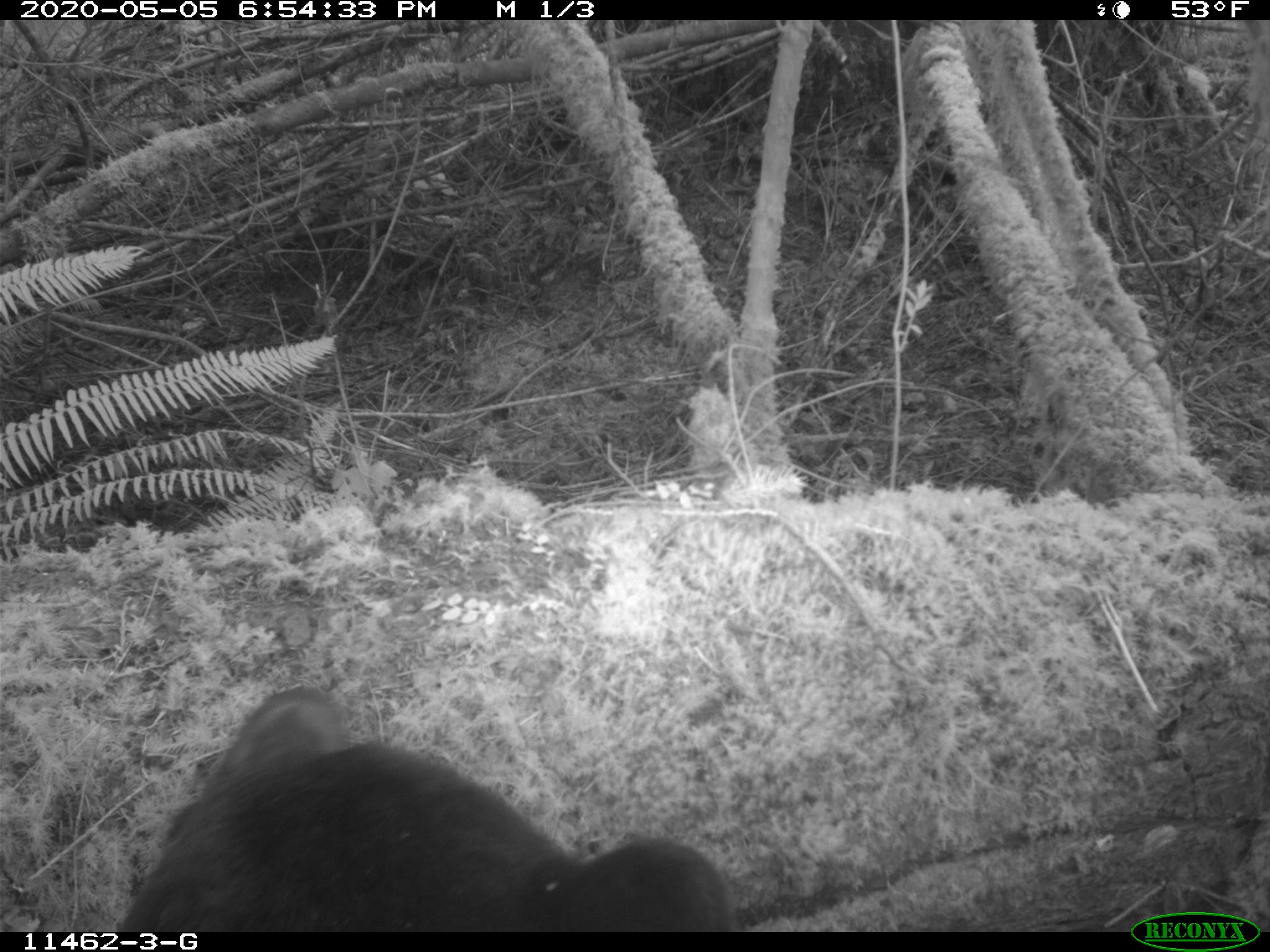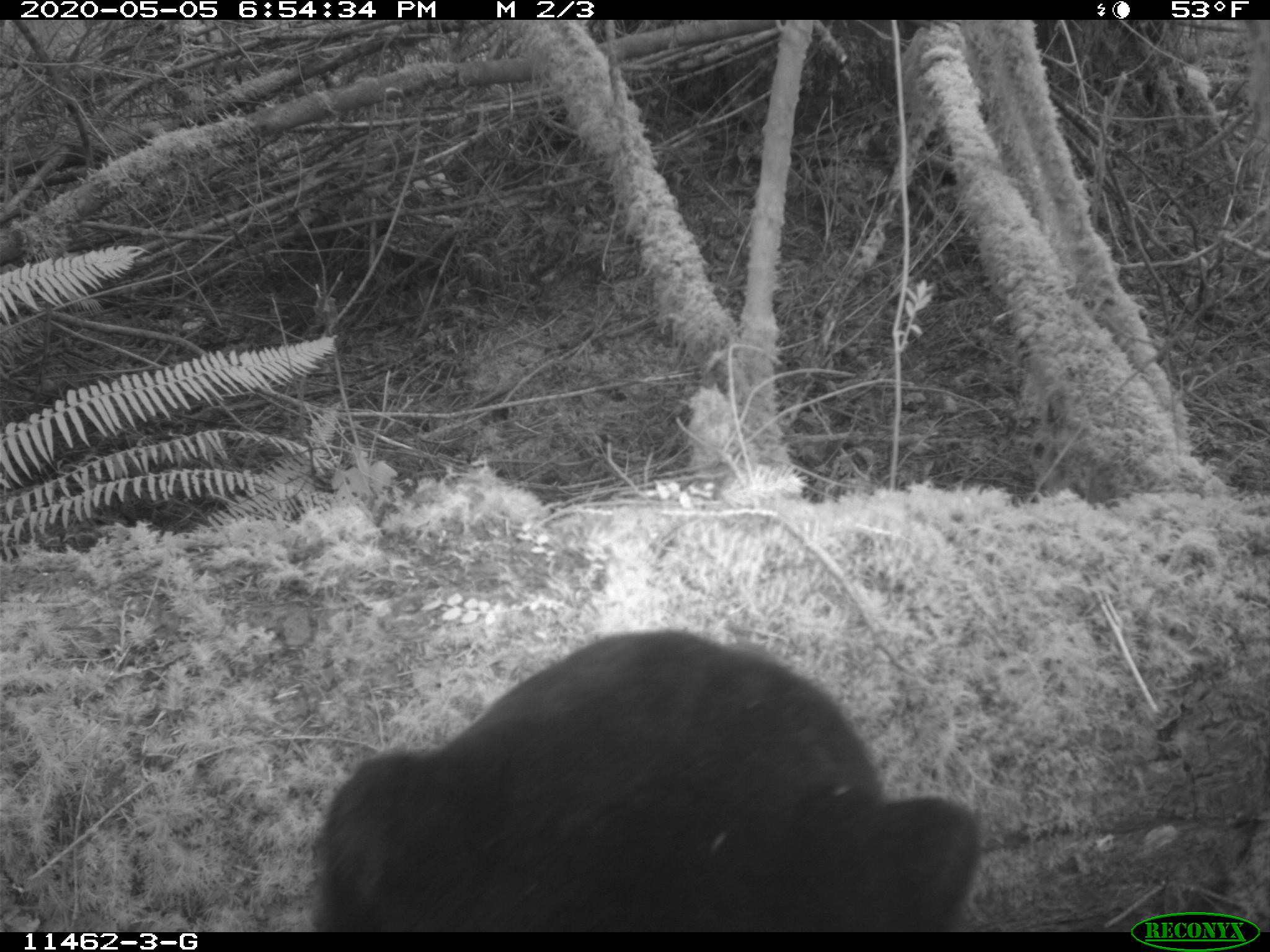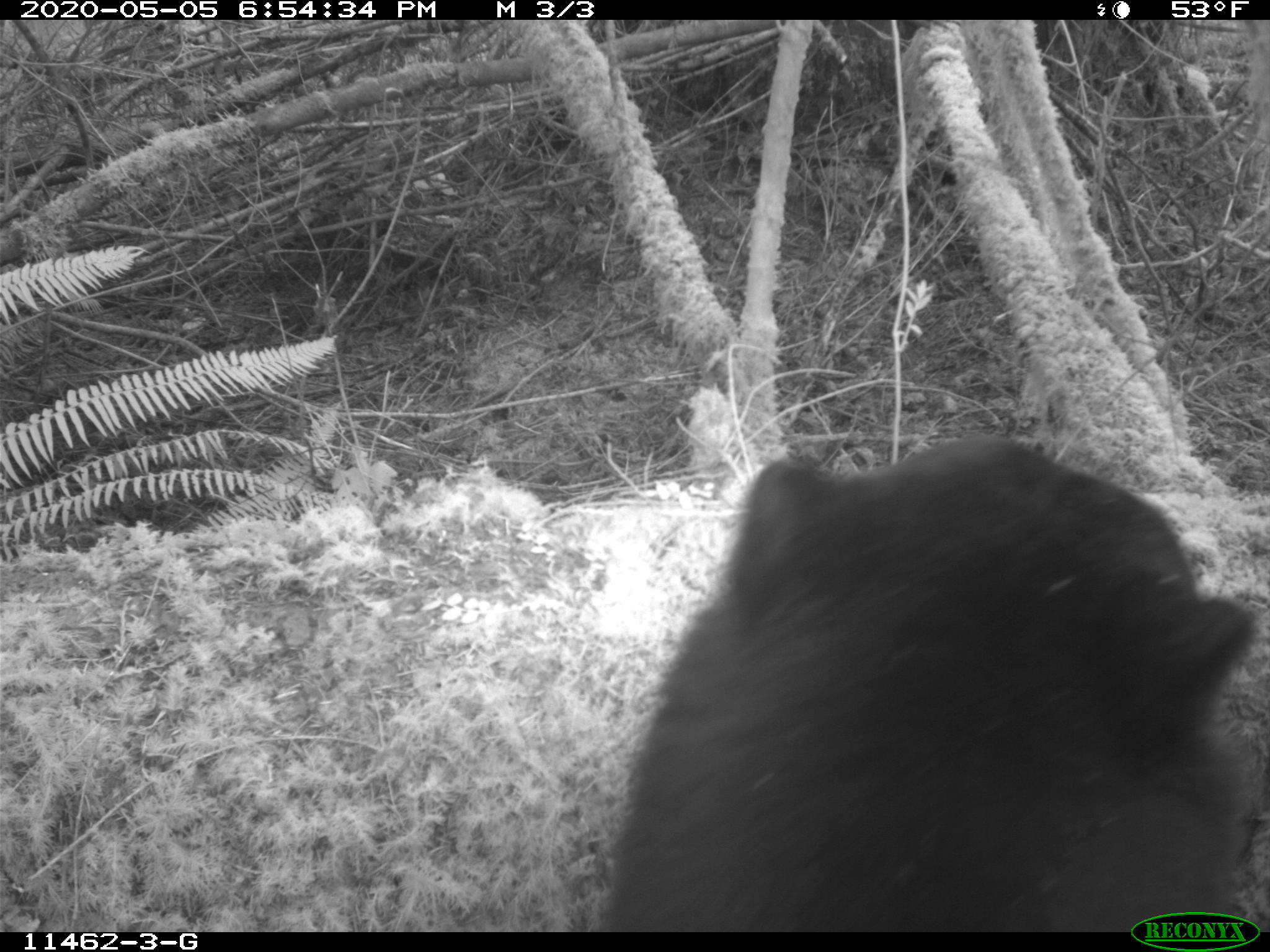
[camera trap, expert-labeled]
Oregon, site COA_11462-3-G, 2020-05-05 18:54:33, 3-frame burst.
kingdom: Animalia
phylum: Chordata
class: Mammalia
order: Carnivora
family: Ursidae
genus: Ursus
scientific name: Ursus americanus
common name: american black bear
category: black bear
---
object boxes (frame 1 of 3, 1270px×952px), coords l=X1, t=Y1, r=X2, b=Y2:
black bear: l=118, t=684, r=737, b=925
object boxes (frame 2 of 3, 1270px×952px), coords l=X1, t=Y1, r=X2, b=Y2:
black bear: l=306, t=622, r=996, b=930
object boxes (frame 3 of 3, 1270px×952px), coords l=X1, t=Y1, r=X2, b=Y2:
black bear: l=607, t=435, r=1266, b=903